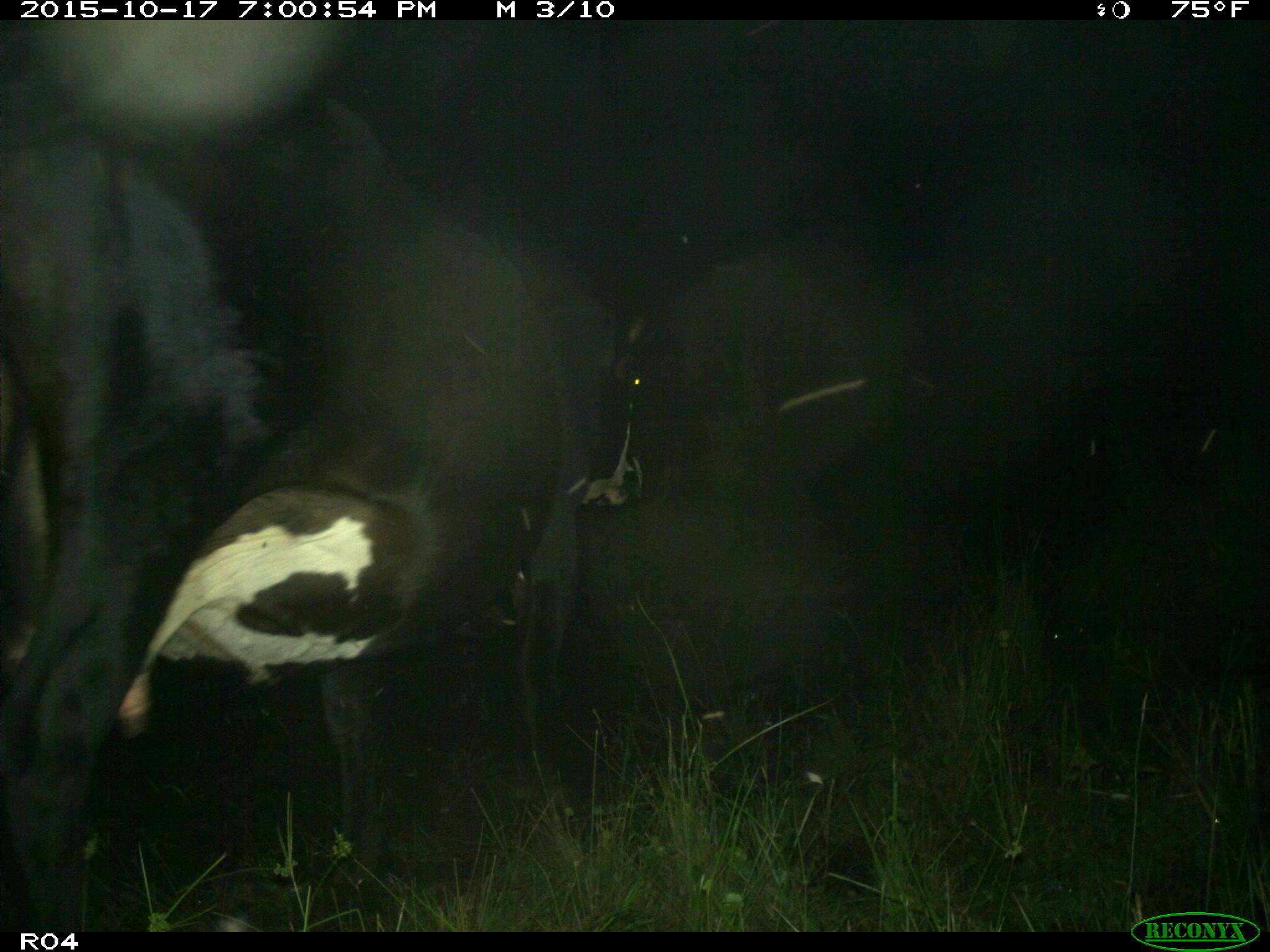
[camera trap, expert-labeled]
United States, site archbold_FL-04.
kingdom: Animalia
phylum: Chordata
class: Mammalia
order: Artiodactyla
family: Bovidae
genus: Bos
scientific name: Bos taurus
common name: domestic cow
Bos taurus (domestic cow).